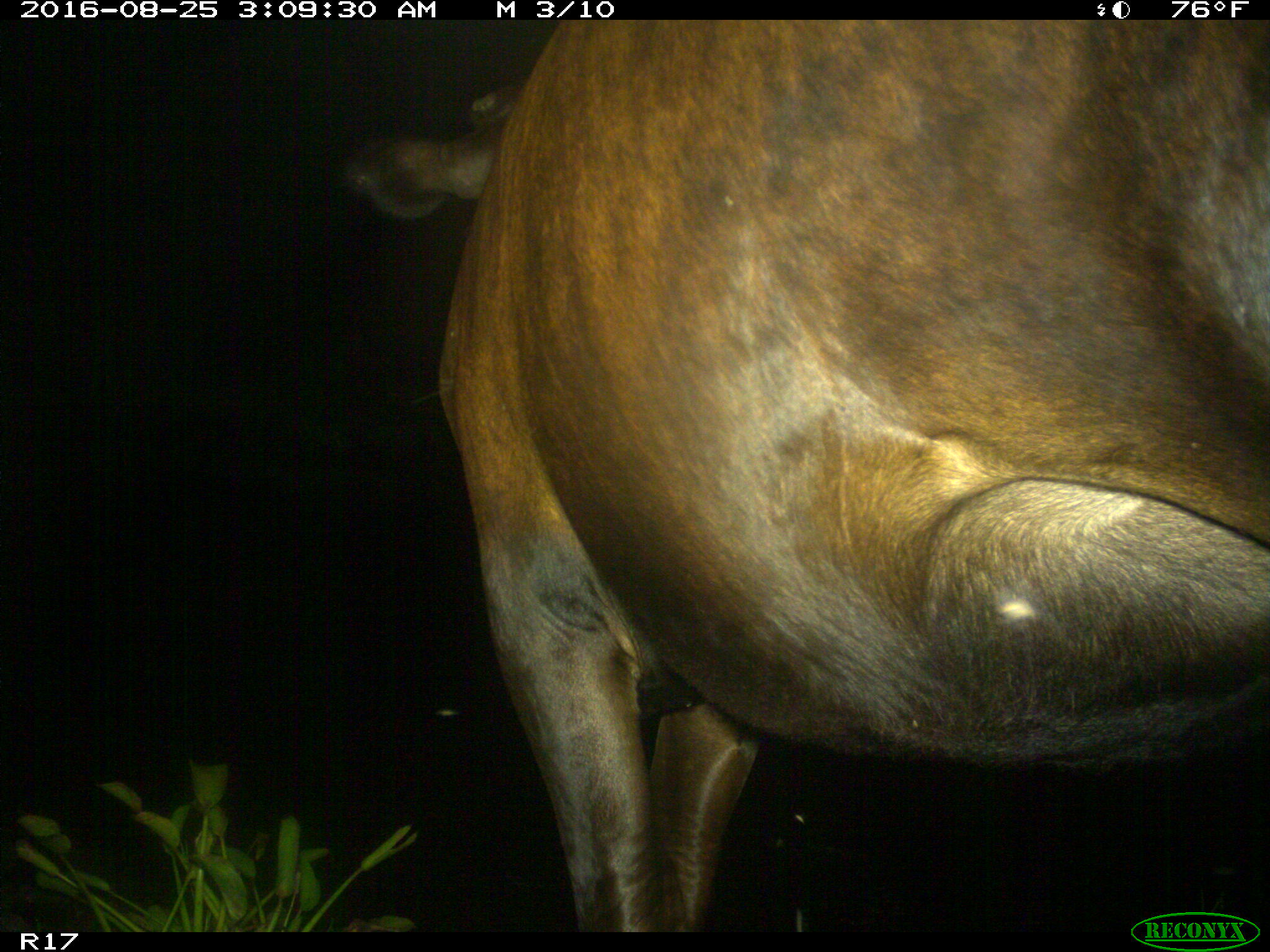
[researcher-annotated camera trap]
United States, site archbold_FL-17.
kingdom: Animalia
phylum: Chordata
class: Mammalia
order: Artiodactyla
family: Bovidae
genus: Bos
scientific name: Bos taurus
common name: domestic cow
Bos taurus (domestic cow).